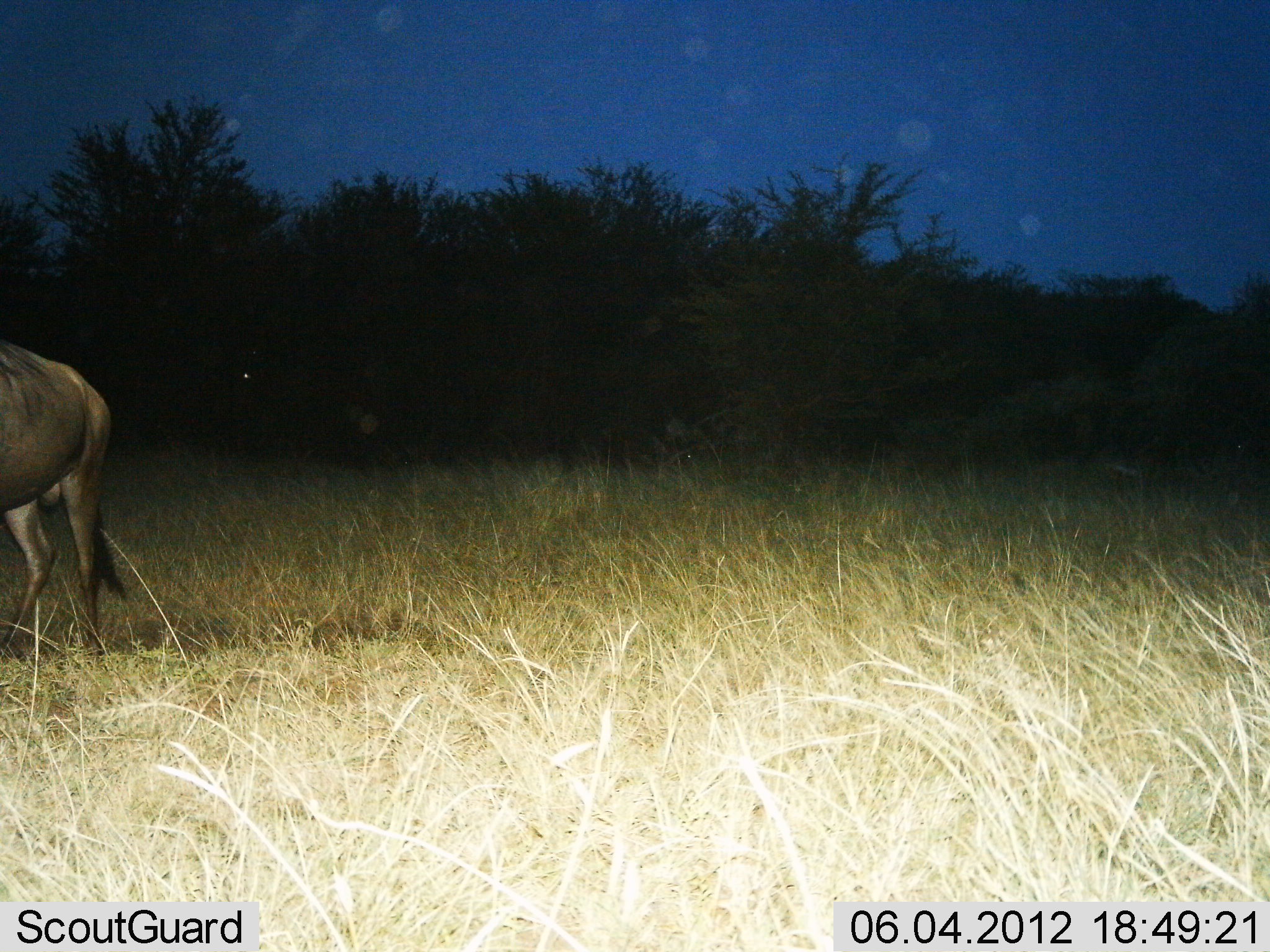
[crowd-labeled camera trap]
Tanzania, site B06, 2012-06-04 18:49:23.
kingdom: Animalia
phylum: Chordata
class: Mammalia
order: Artiodactyla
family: Bovidae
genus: Connochaetes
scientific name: Connochaetes taurinus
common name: blue wildebeest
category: wildebeest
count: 1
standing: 100%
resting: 0%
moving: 0%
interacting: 0%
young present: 0%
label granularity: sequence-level